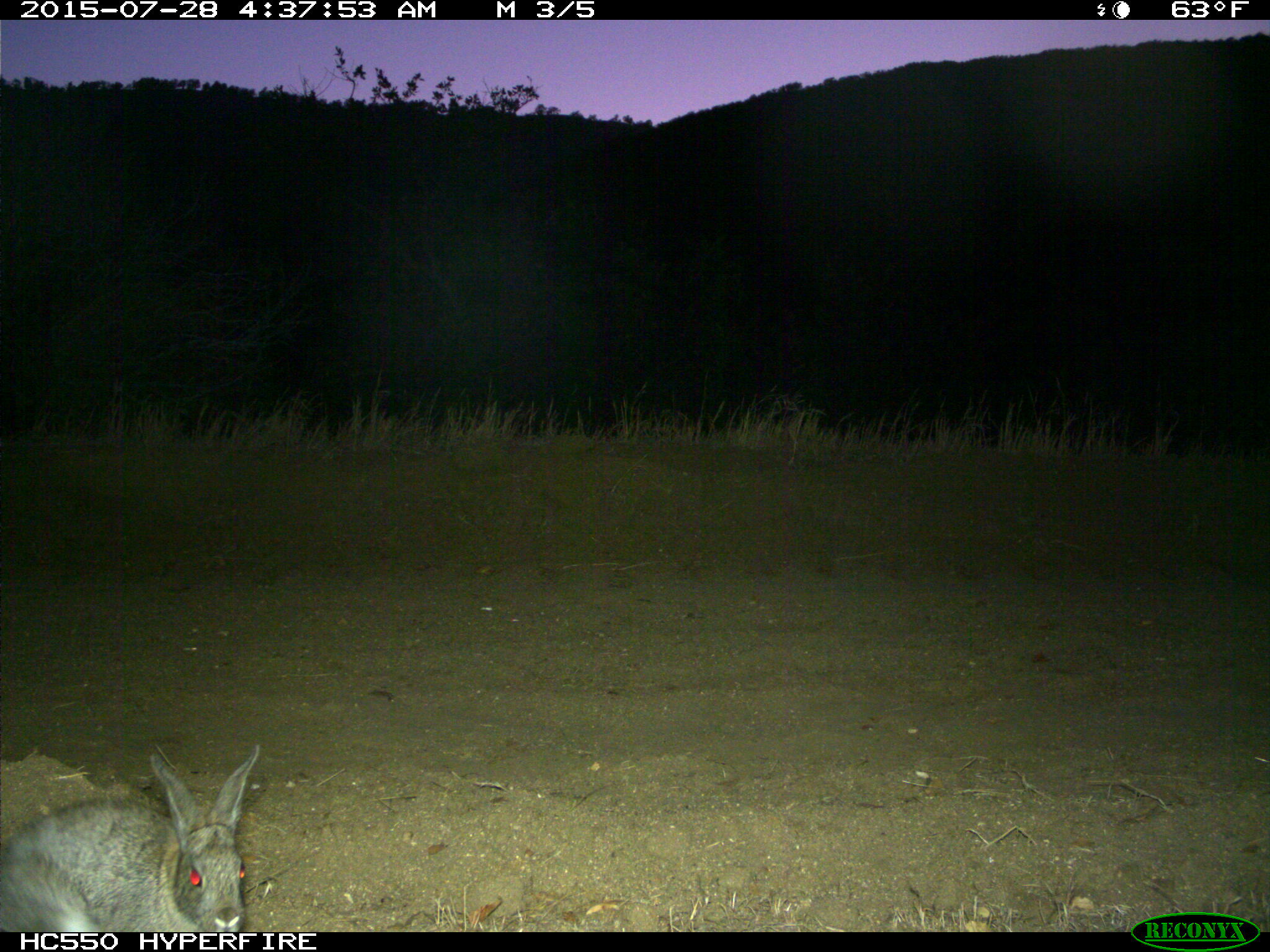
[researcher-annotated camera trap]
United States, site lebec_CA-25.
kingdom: Animalia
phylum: Chordata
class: Mammalia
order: Lagomorpha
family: Leporidae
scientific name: Leporidae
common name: rabbits and hares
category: unidentified rabbit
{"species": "unidentified rabbit (rabbits and hares) (Leporidae)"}